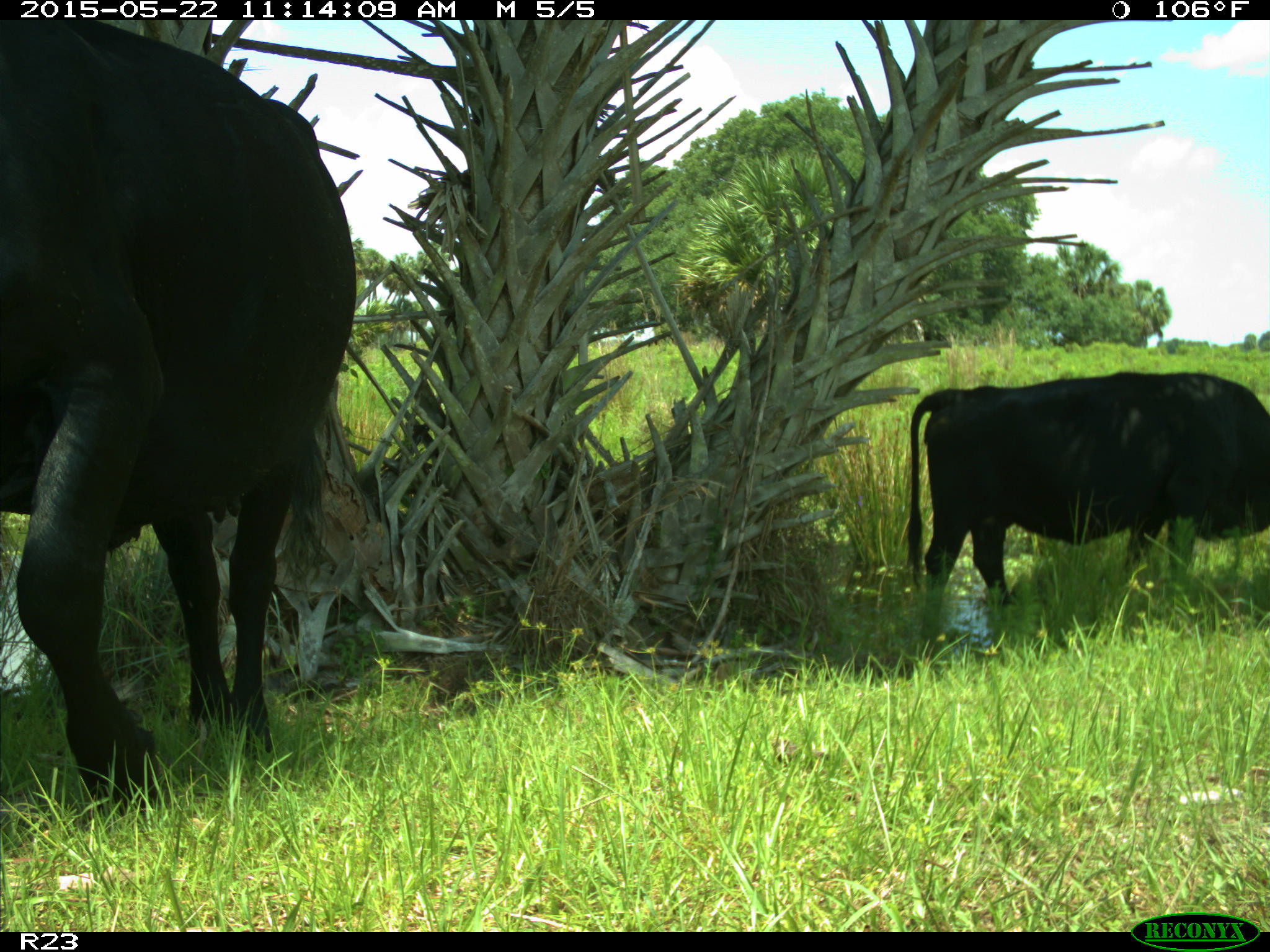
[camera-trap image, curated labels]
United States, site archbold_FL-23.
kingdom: Animalia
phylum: Chordata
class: Mammalia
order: Artiodactyla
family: Bovidae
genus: Bos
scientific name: Bos taurus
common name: domestic cow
Bos taurus (domestic cow).